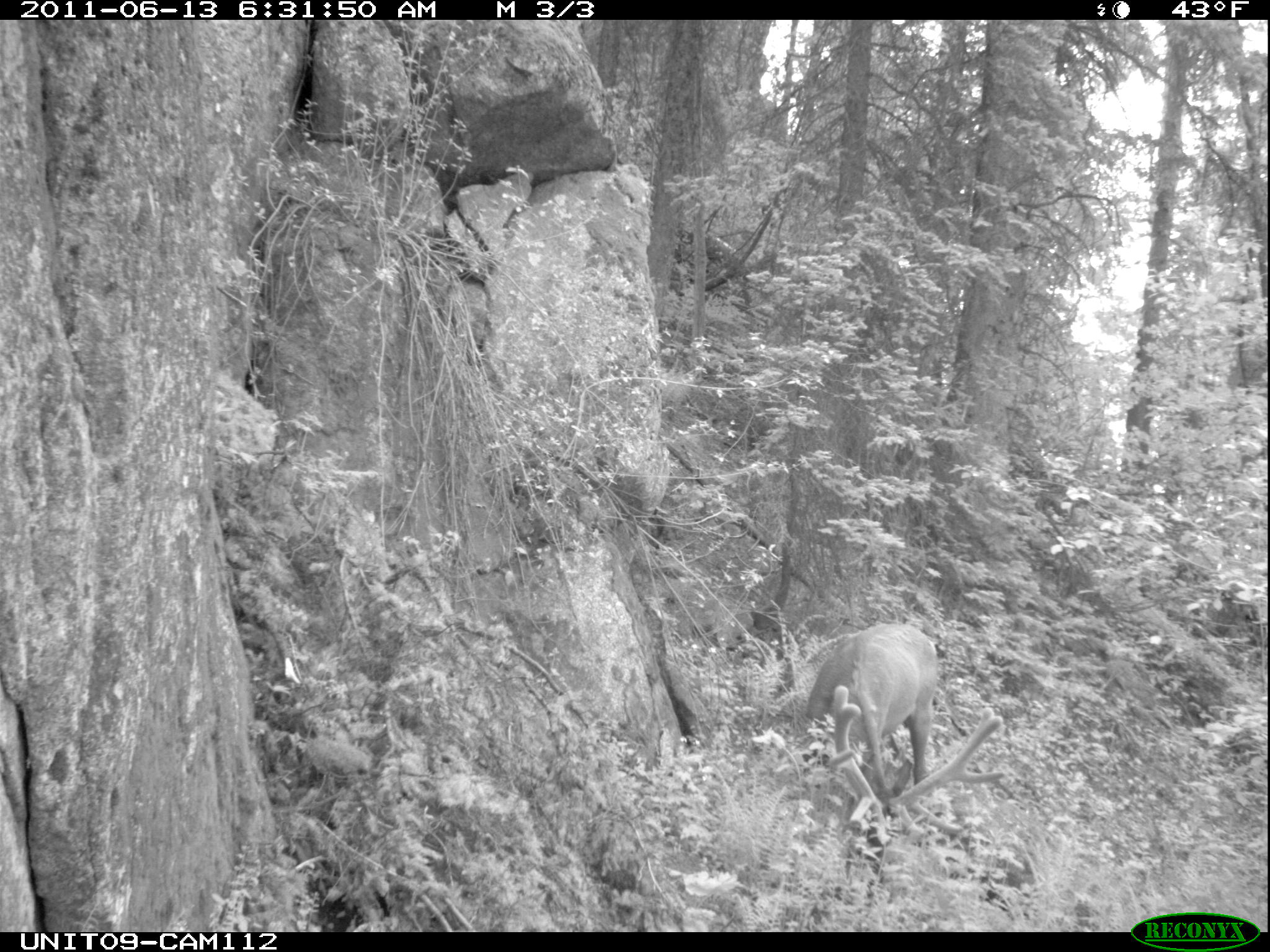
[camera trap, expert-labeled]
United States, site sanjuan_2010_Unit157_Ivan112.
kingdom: Animalia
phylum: Chordata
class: Mammalia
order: Artiodactyla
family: Cervidae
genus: Cervus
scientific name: Cervus elaphus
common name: red deer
Cervus elaphus (red deer).